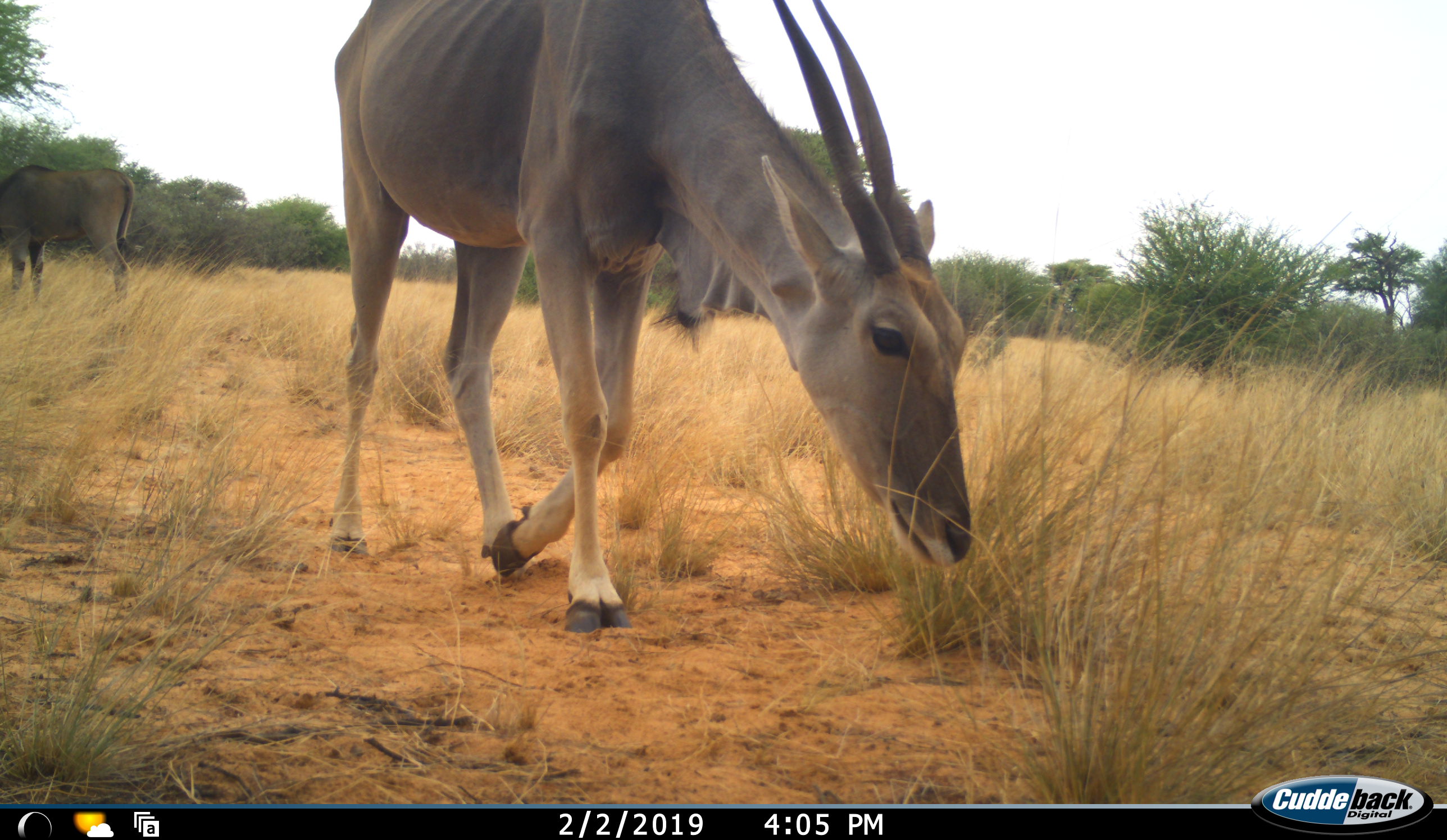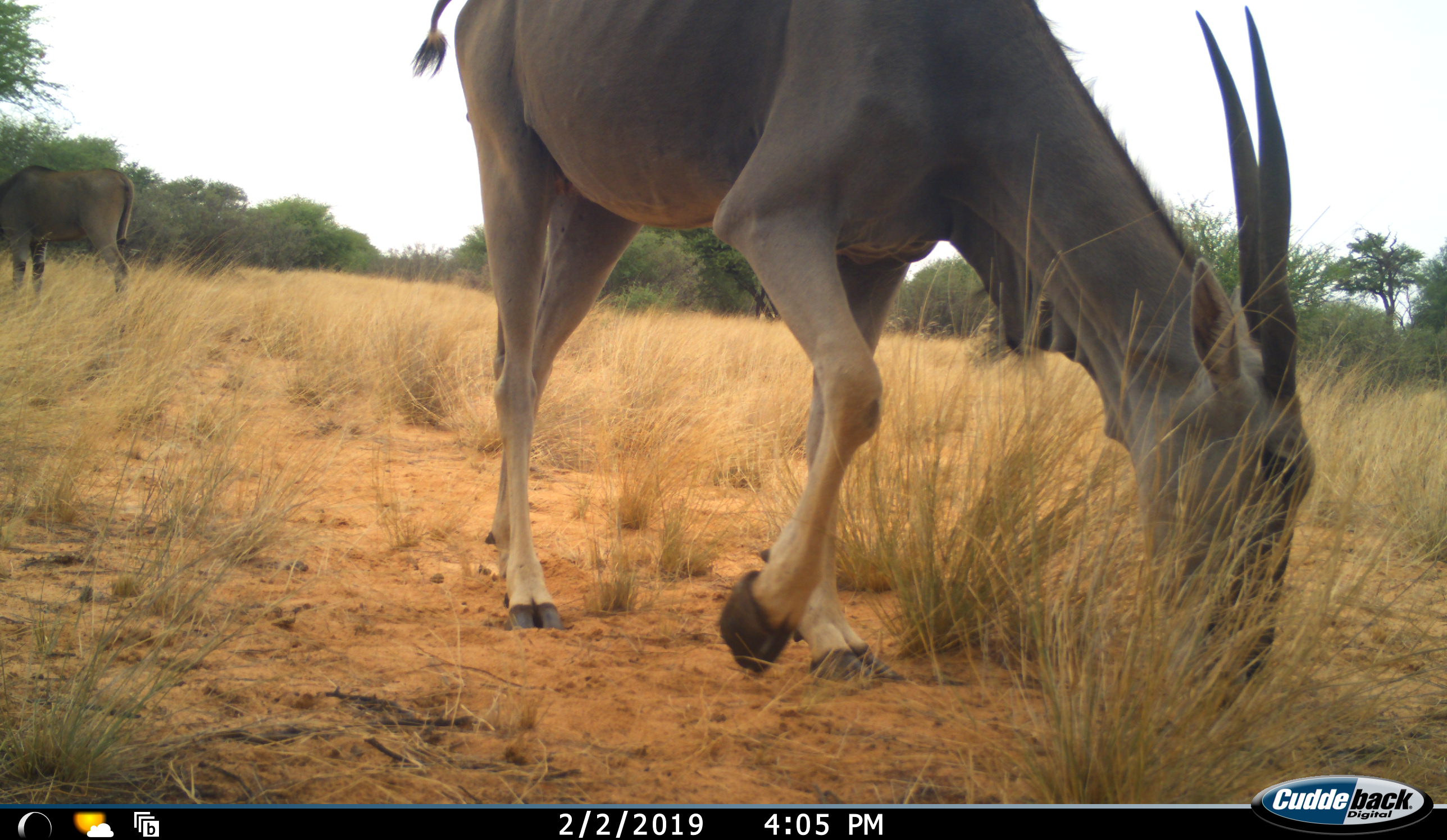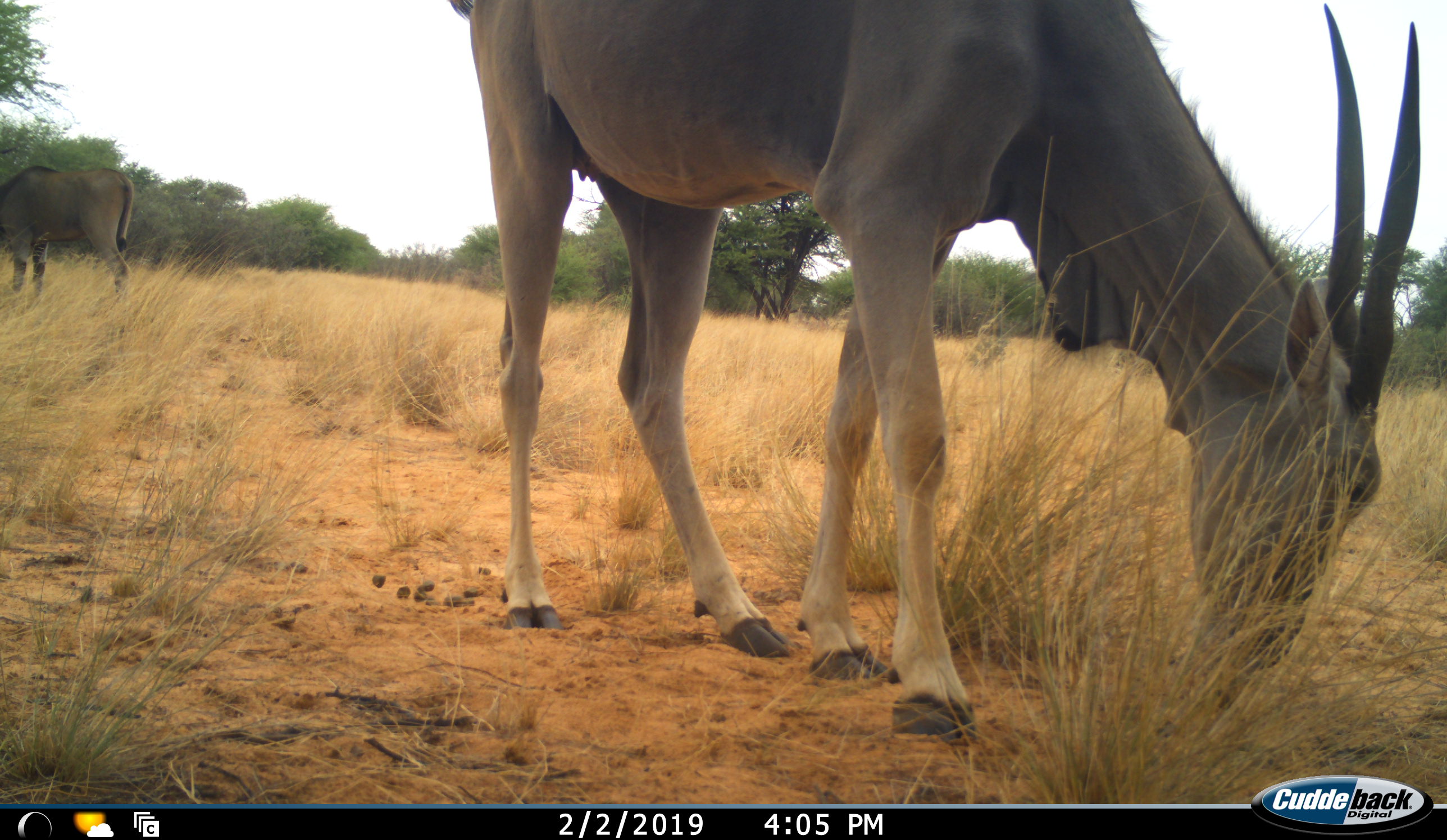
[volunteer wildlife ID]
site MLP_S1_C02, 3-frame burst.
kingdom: Animalia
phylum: Chordata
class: Mammalia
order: Artiodactyla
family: Bovidae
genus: Tragelaphus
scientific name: Tragelaphus oryx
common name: eland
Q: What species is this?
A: Eland (Tragelaphus oryx).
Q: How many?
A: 2.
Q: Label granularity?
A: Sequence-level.